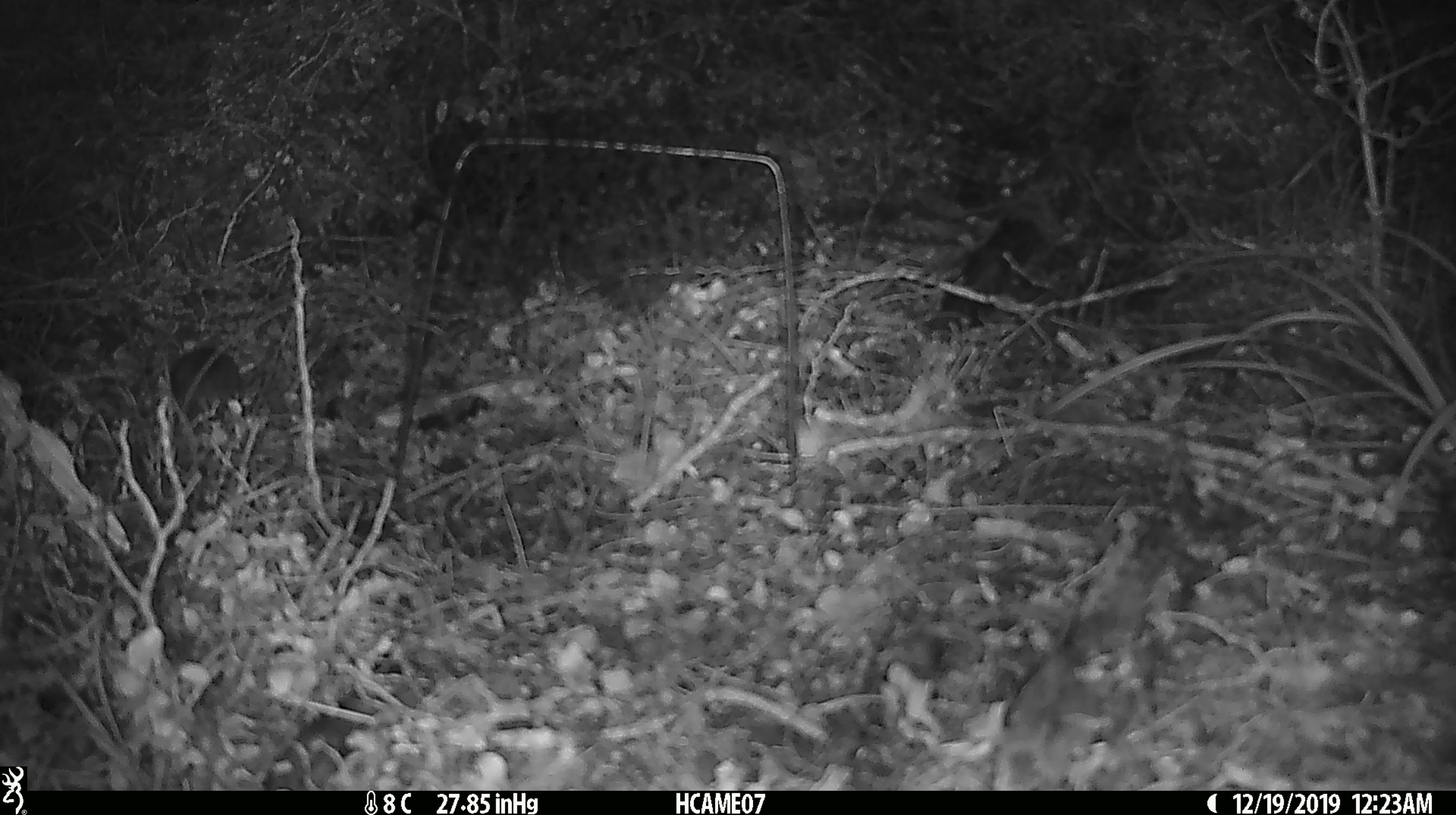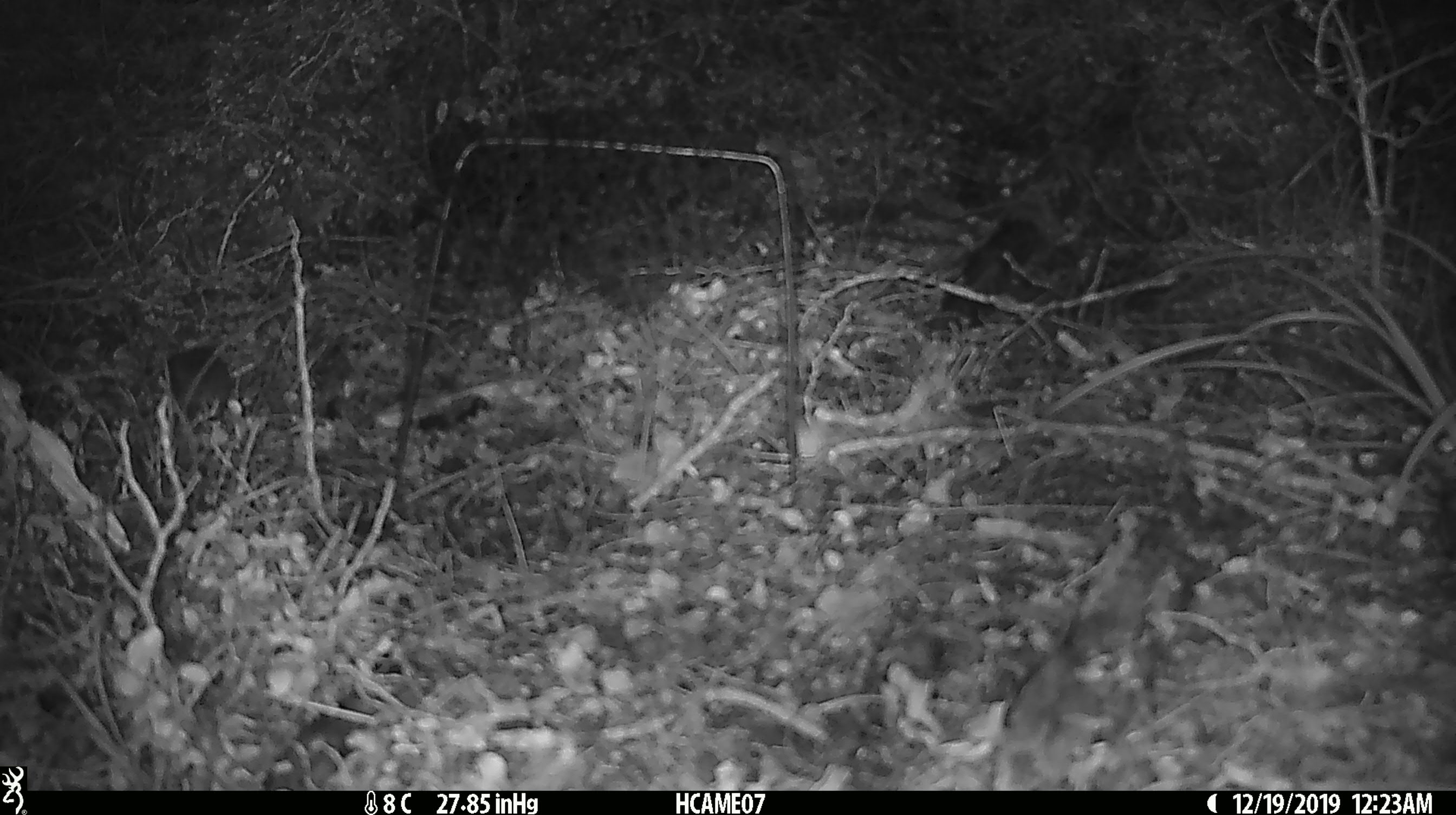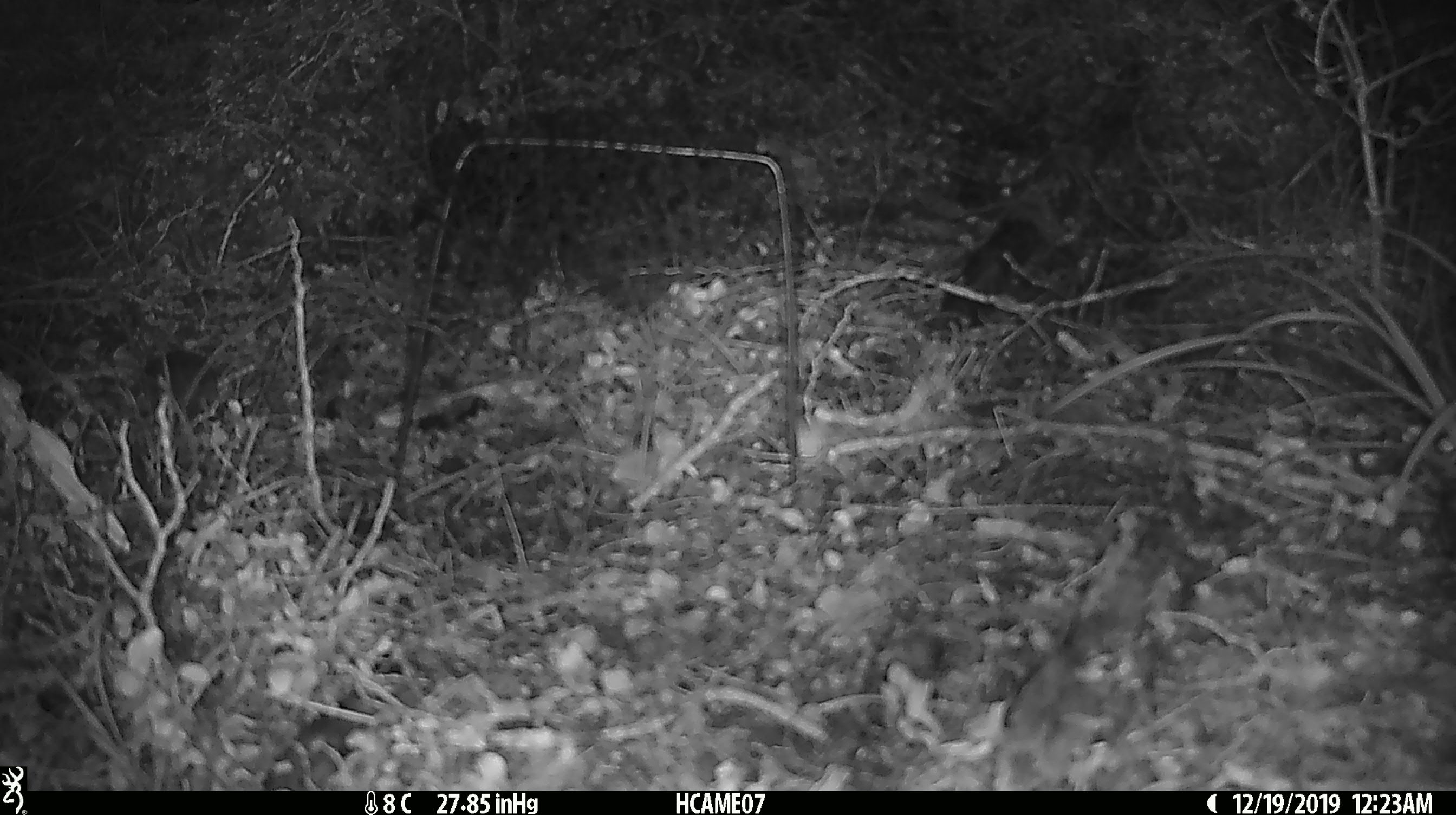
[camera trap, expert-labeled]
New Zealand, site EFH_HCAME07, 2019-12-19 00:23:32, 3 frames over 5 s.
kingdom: Animalia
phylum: Chordata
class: Mammalia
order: Rodentia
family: Muridae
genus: Mus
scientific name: Mus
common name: mouse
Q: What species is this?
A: Mouse (Mus).